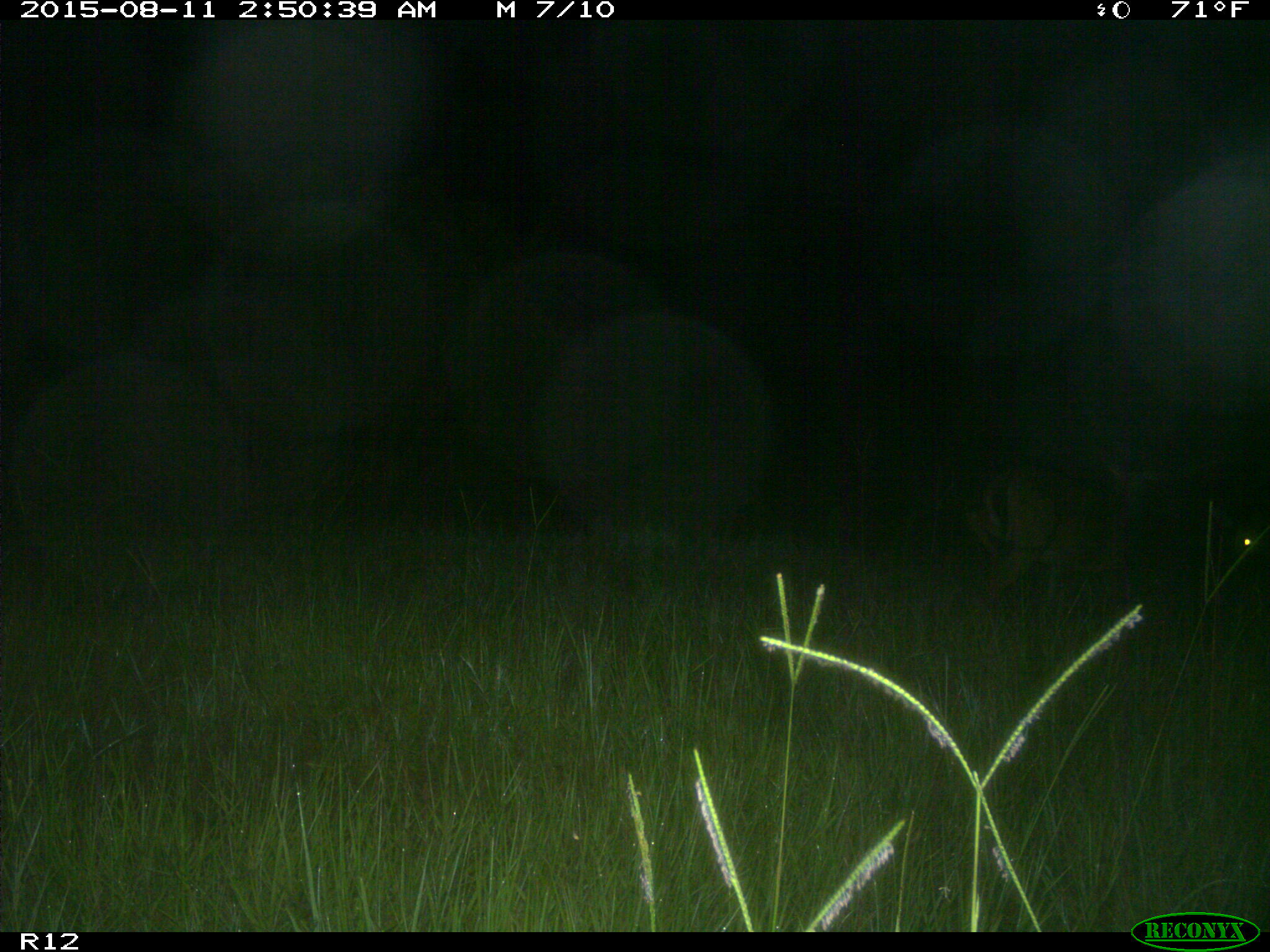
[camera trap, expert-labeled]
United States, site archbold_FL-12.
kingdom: Animalia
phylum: Chordata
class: Mammalia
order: Artiodactyla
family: Cervidae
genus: Odocoileus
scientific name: Odocoileus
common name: deer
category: unidentified deer